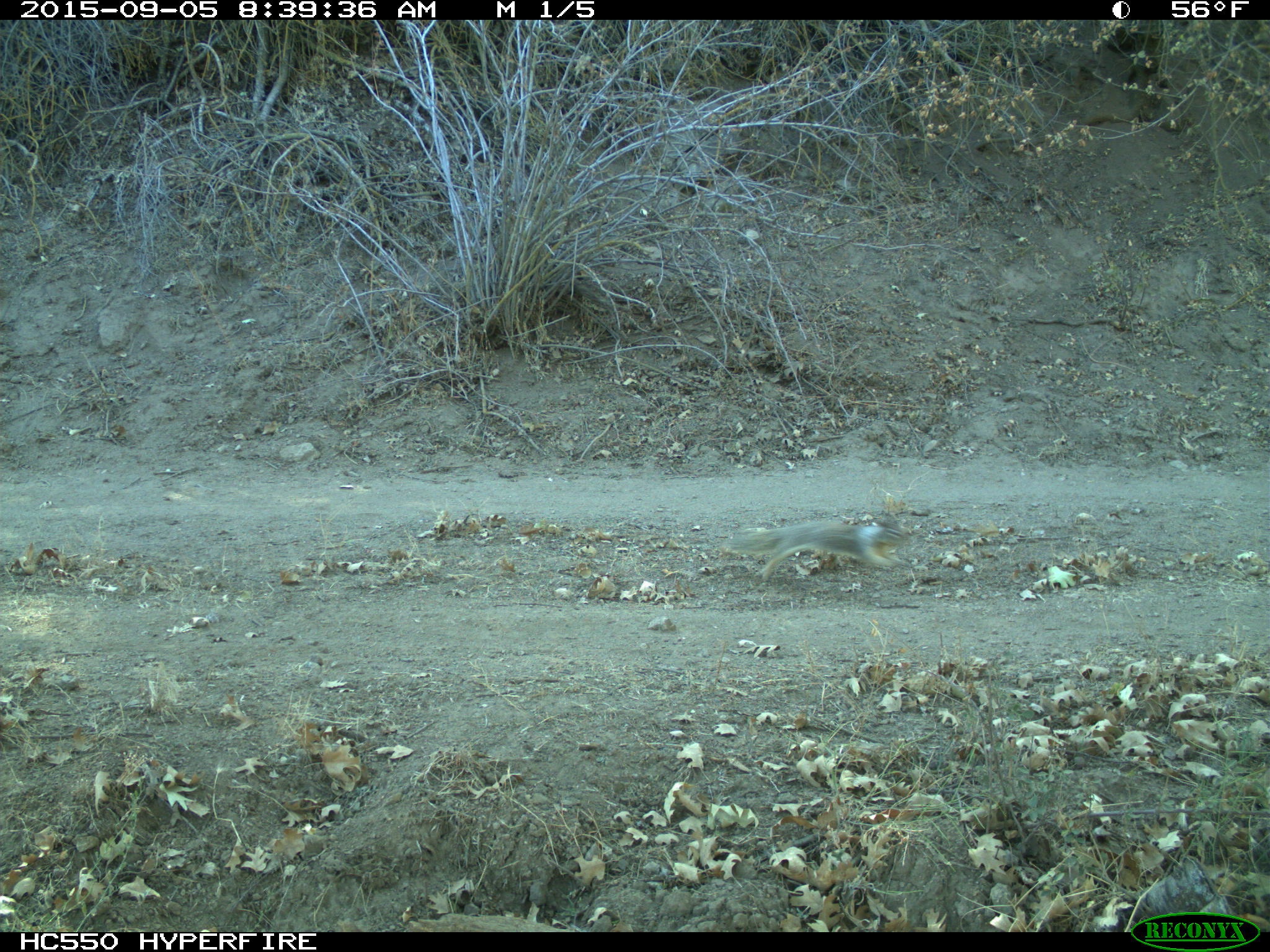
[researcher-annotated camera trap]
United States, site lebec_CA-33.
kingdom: Animalia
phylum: Chordata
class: Mammalia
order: Rodentia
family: Sciuridae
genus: Otospermophilus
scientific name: Otospermophilus beecheyi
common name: california ground squirrel